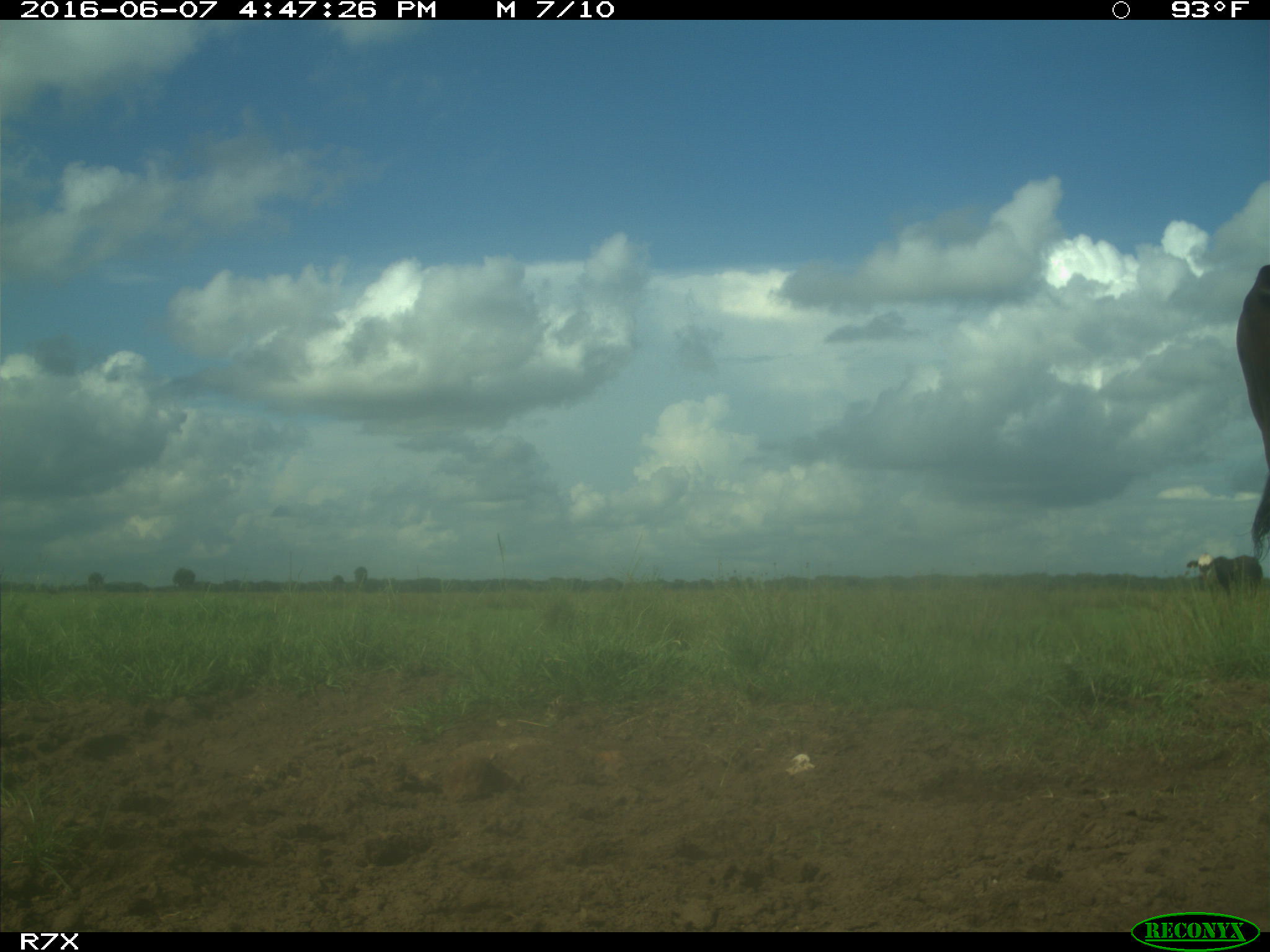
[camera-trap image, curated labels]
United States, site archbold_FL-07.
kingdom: Animalia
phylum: Chordata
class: Mammalia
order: Artiodactyla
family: Bovidae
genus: Bos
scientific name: Bos taurus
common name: domestic cow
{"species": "Bos taurus (domestic cow)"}